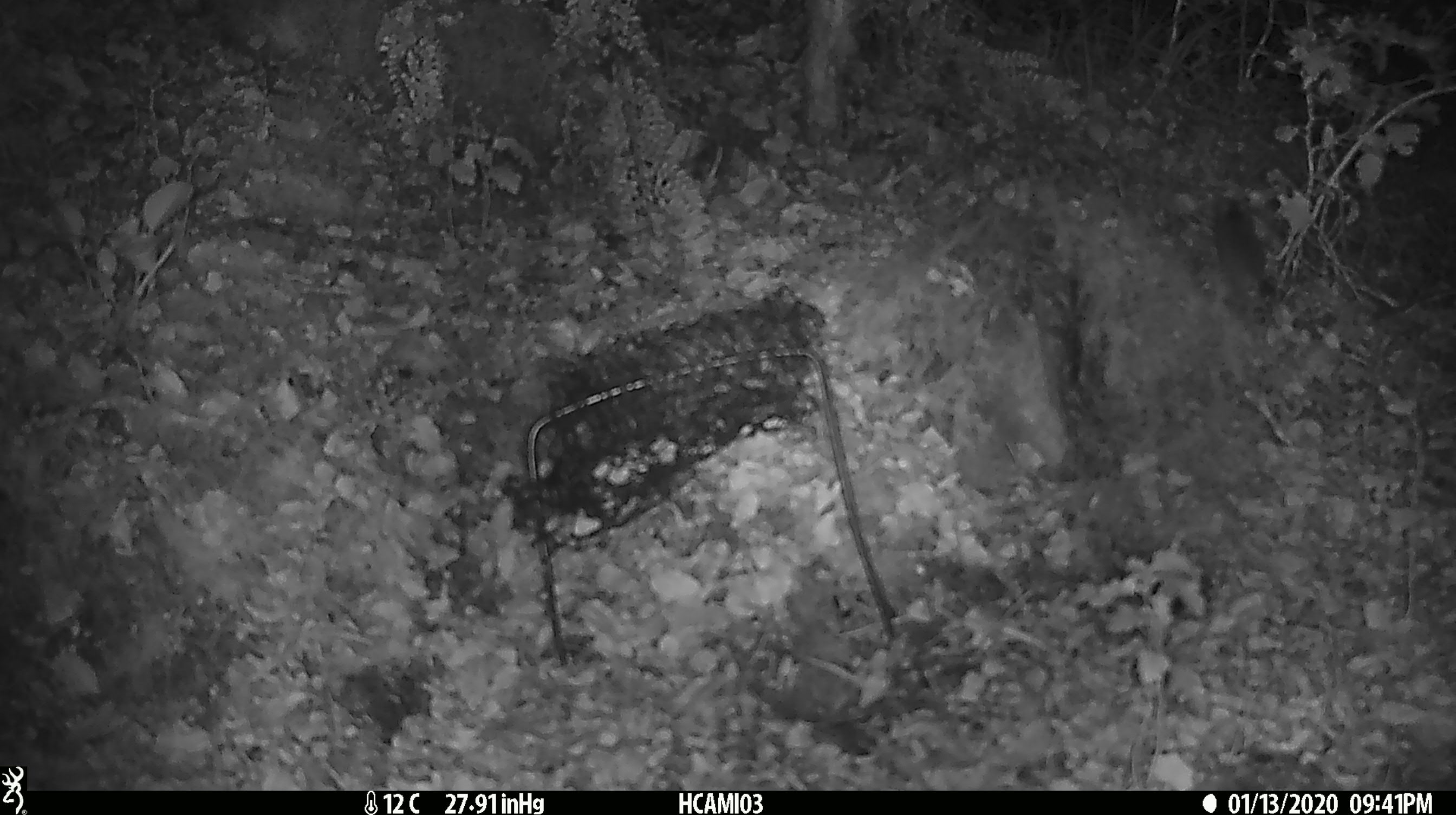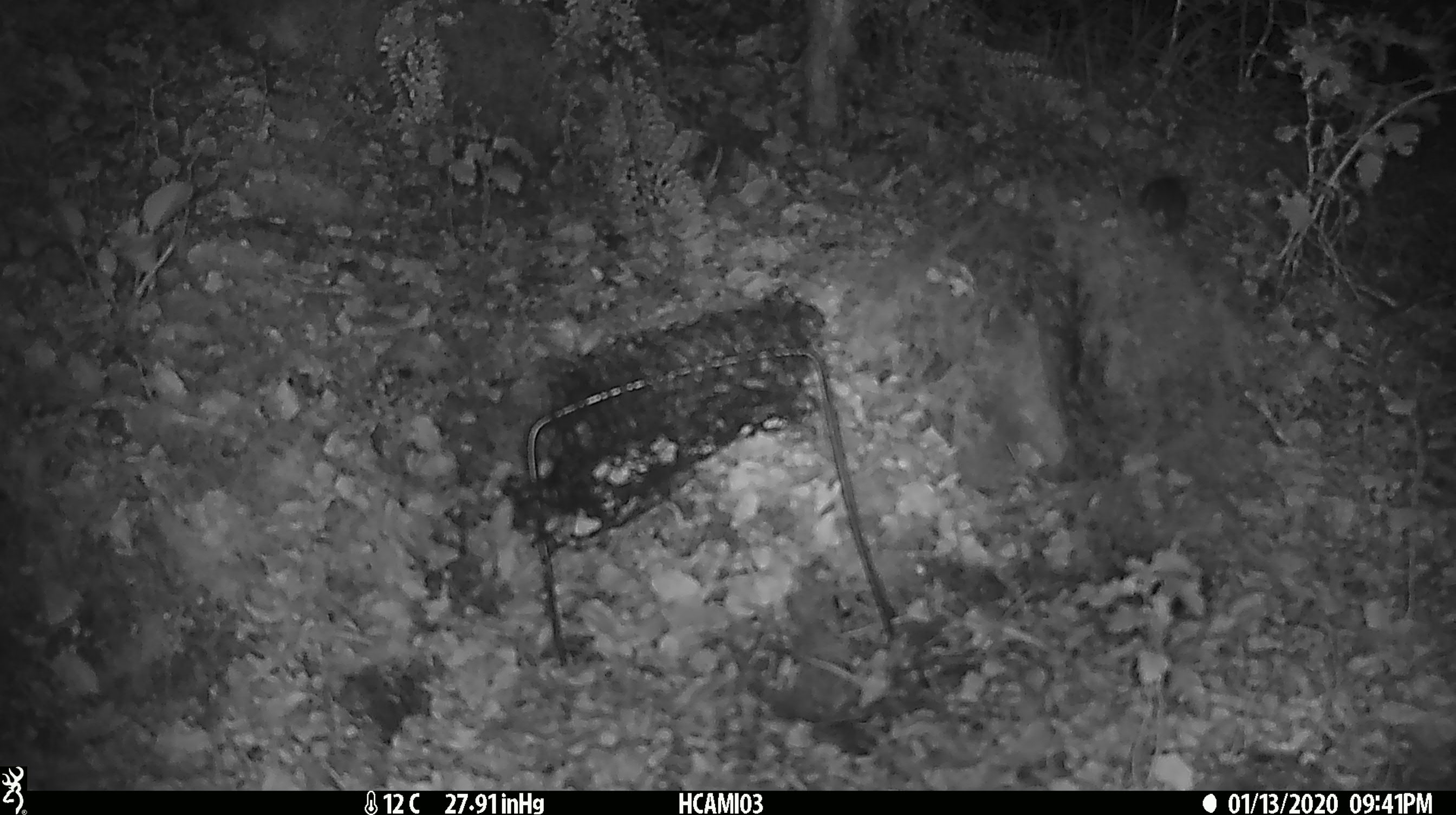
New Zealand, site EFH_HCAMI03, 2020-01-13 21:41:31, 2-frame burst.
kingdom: Animalia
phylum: Chordata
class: Mammalia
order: Rodentia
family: Muridae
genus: Mus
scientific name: Mus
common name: mouse